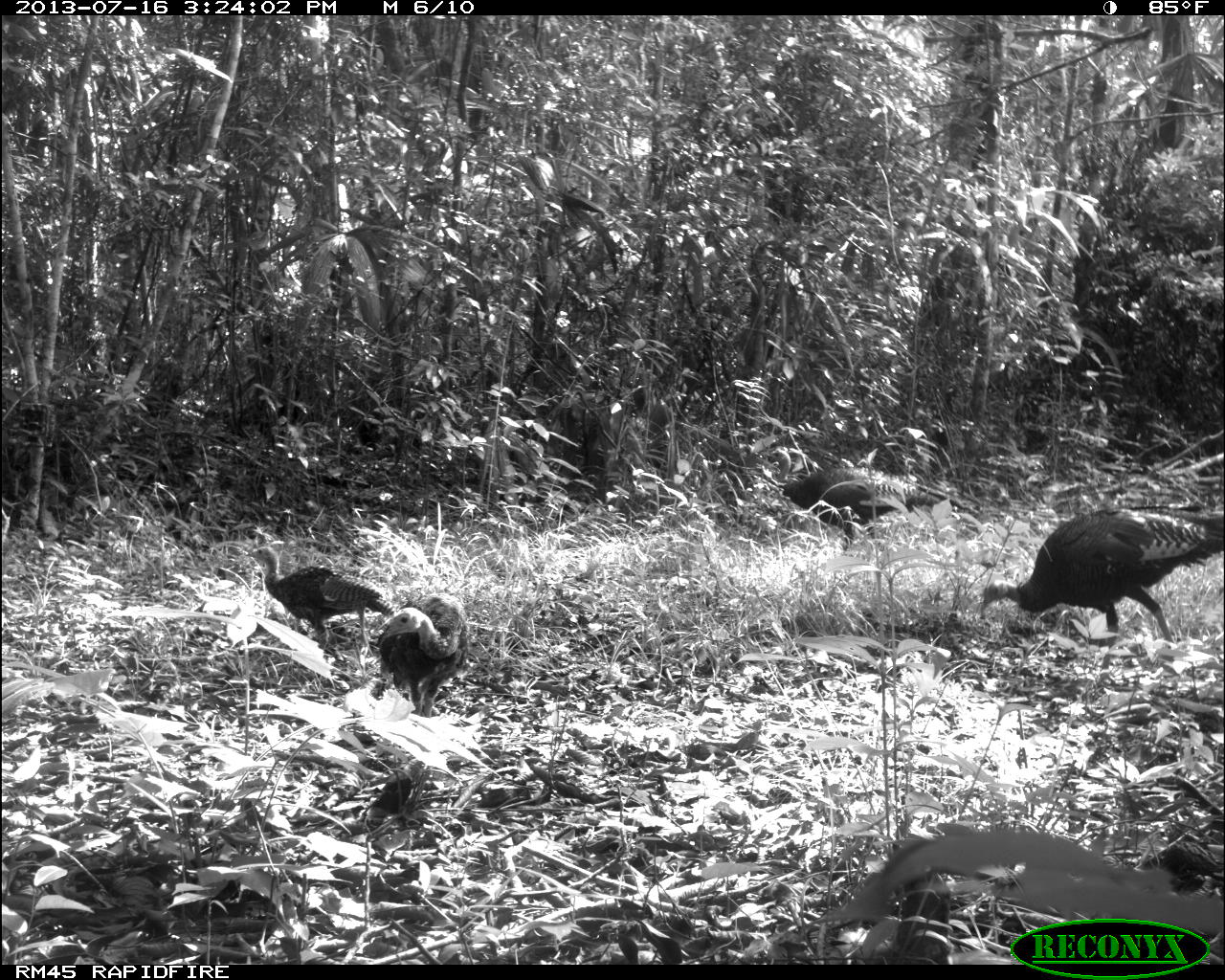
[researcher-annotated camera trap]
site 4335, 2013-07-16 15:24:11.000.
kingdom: Animalia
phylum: Chordata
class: Aves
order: Galliformes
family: Phasianidae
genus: Meleagris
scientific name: Meleagris ocellata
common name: ocellated turkey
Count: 5.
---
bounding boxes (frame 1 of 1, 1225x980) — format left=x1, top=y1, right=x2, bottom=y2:
meleagris ocellata: left=982, top=505, right=1225, bottom=643; left=763, top=448, right=982, bottom=556; left=245, top=546, right=394, bottom=657; left=375, top=594, right=469, bottom=718